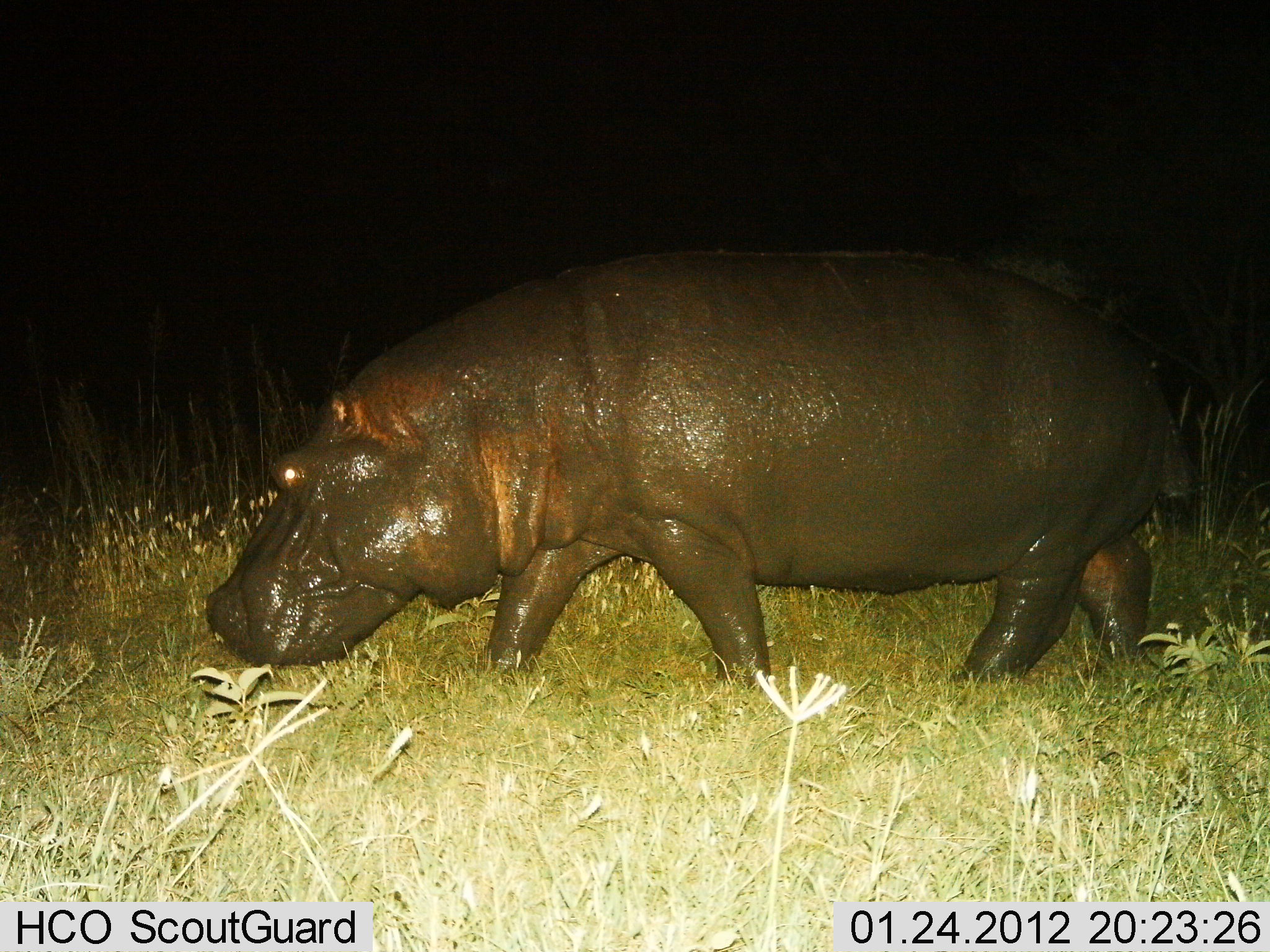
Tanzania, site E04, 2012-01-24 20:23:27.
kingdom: Animalia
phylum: Chordata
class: Mammalia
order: Artiodactyla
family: Hippopotamidae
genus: Hippopotamus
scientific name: Hippopotamus amphibius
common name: hippopotamus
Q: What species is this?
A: Hippopotamus (Hippopotamus amphibius).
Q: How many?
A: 1.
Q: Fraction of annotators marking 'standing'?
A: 0%.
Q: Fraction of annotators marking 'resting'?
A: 0%.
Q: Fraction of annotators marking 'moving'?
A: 91%.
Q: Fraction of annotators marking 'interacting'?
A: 0%.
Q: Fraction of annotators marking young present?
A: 0%.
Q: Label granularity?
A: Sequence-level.